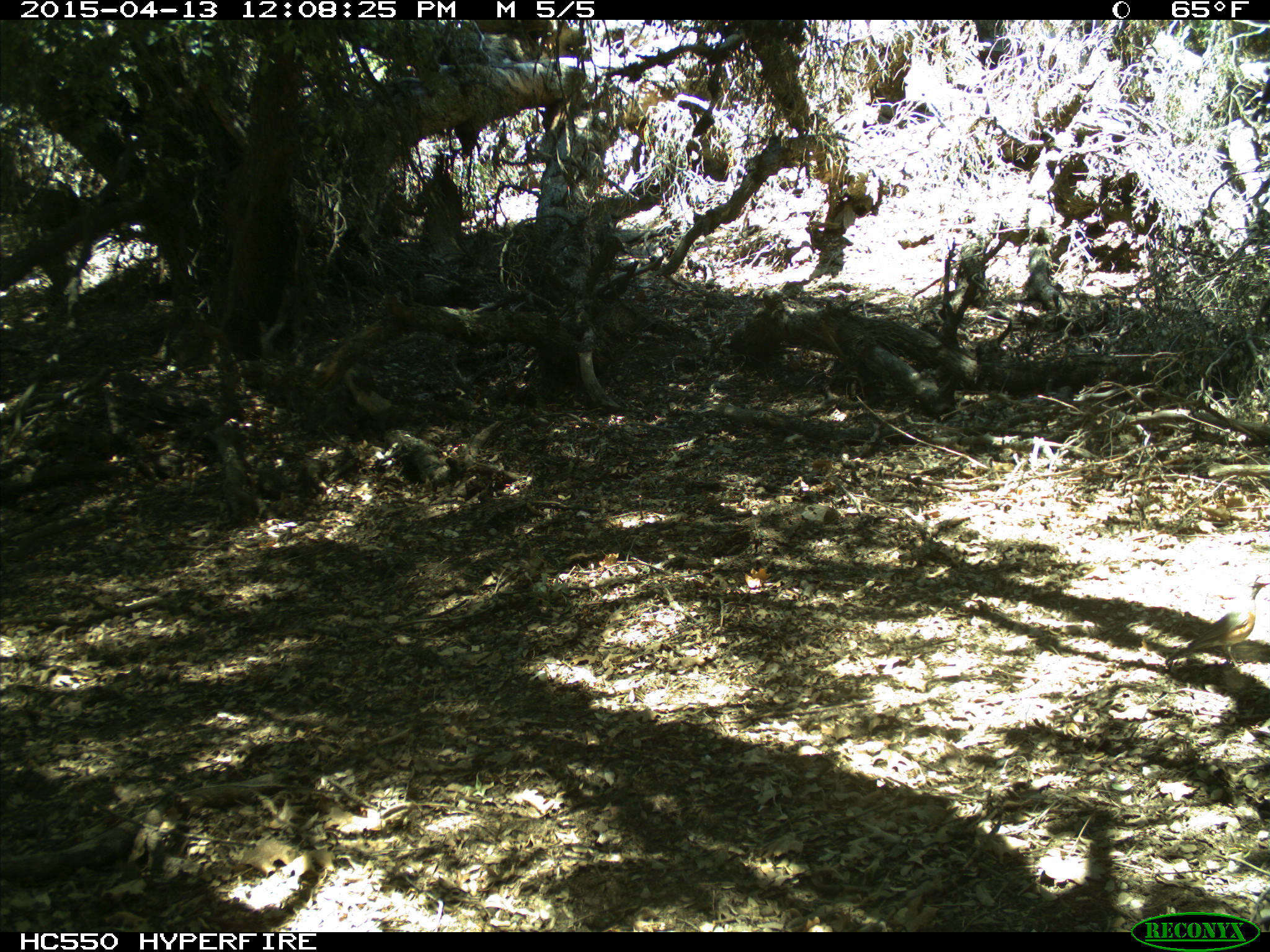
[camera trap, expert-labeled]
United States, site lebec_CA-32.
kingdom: Animalia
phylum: Chordata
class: Aves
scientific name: Aves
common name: birds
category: unidentified bird